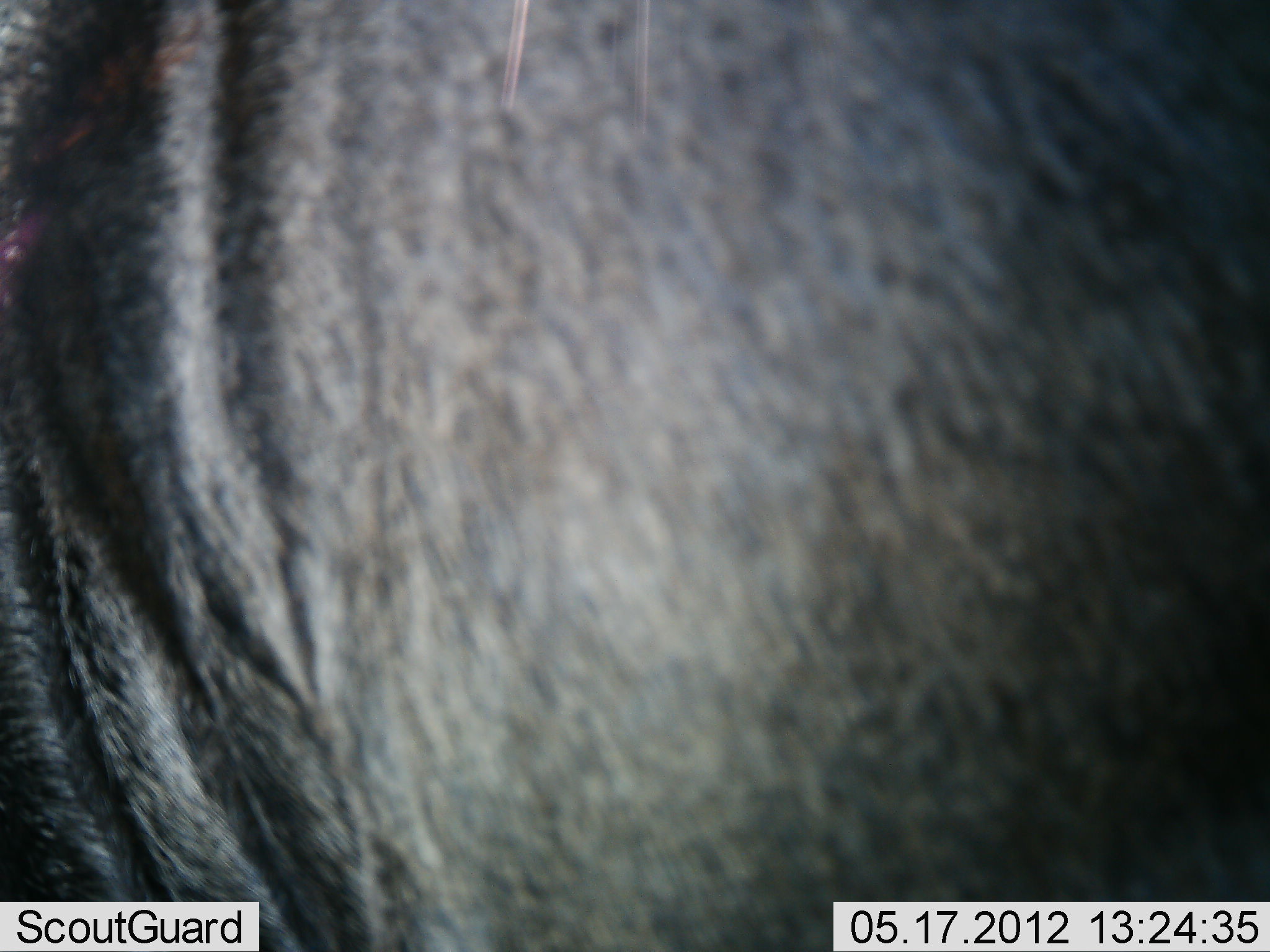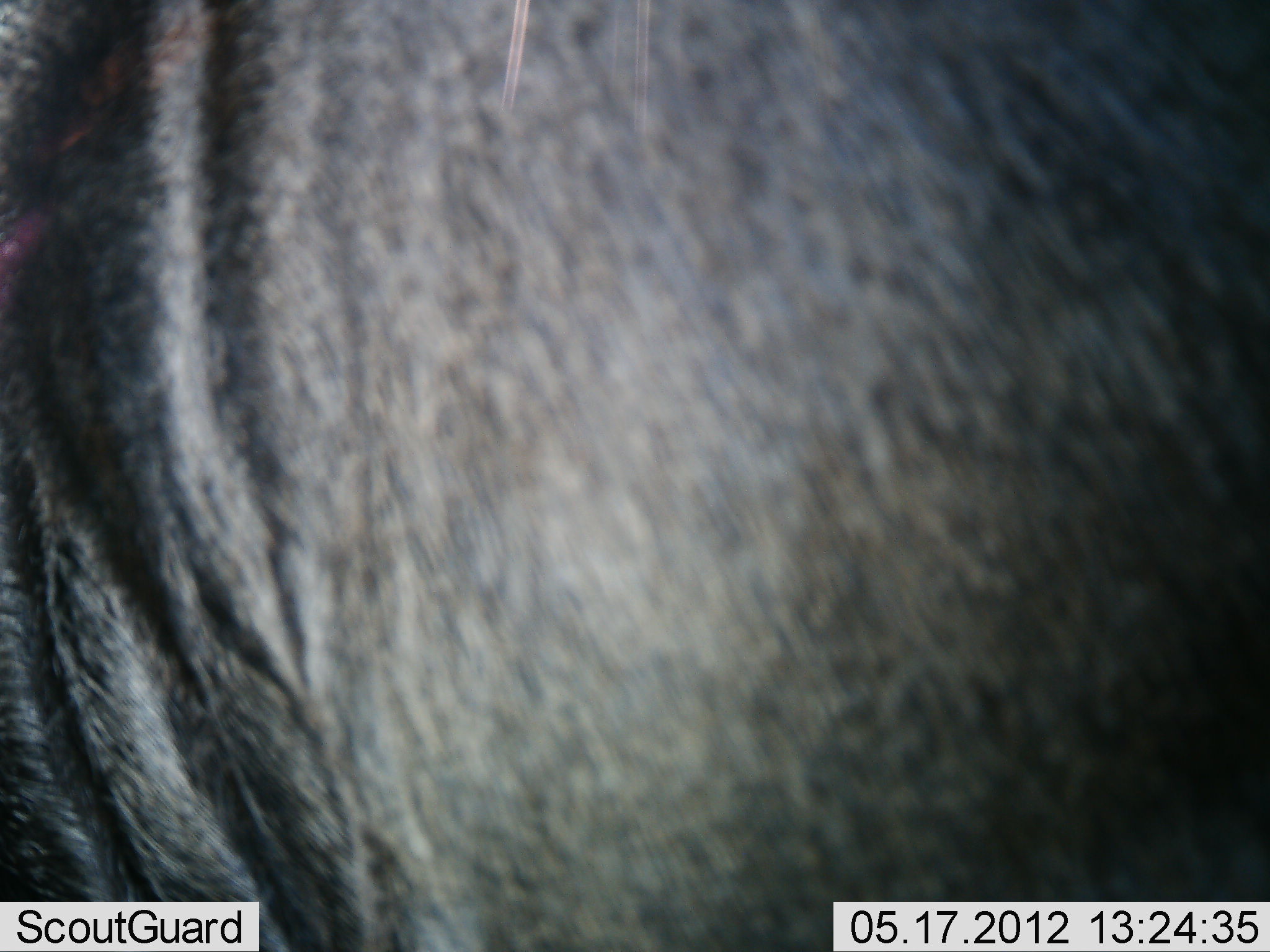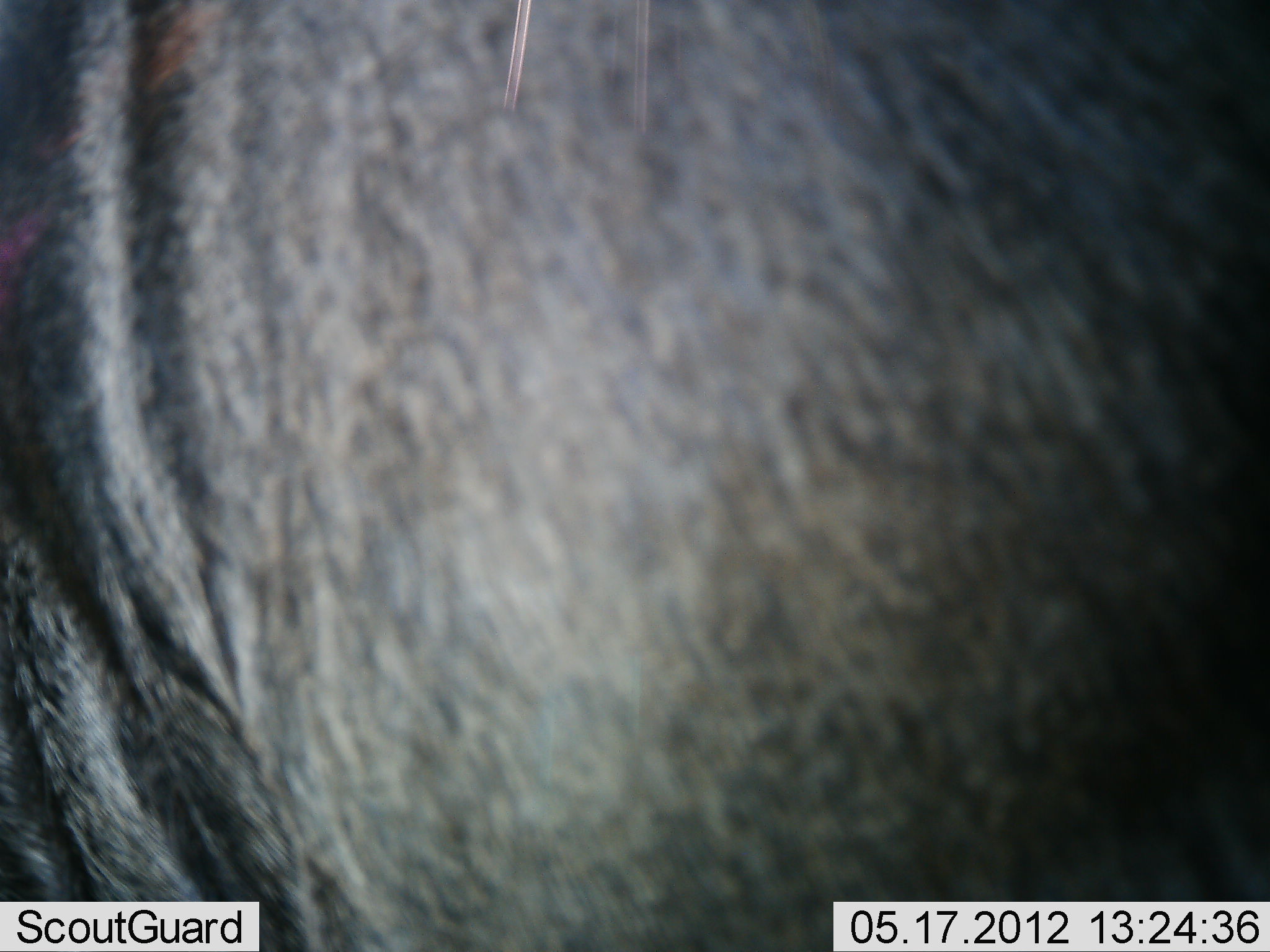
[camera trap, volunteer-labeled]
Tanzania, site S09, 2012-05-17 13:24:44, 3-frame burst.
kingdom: Animalia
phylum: Chordata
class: Mammalia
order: Artiodactyla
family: Bovidae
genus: Connochaetes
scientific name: Connochaetes taurinus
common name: blue wildebeest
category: wildebeest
Wildebeest (blue wildebeest) (Connochaetes taurinus), count 1. Behavior (volunteer vote fractions): standing 90%, resting 10%, moving 0%, interacting 0%. Young present (vote fraction): 0%. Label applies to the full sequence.